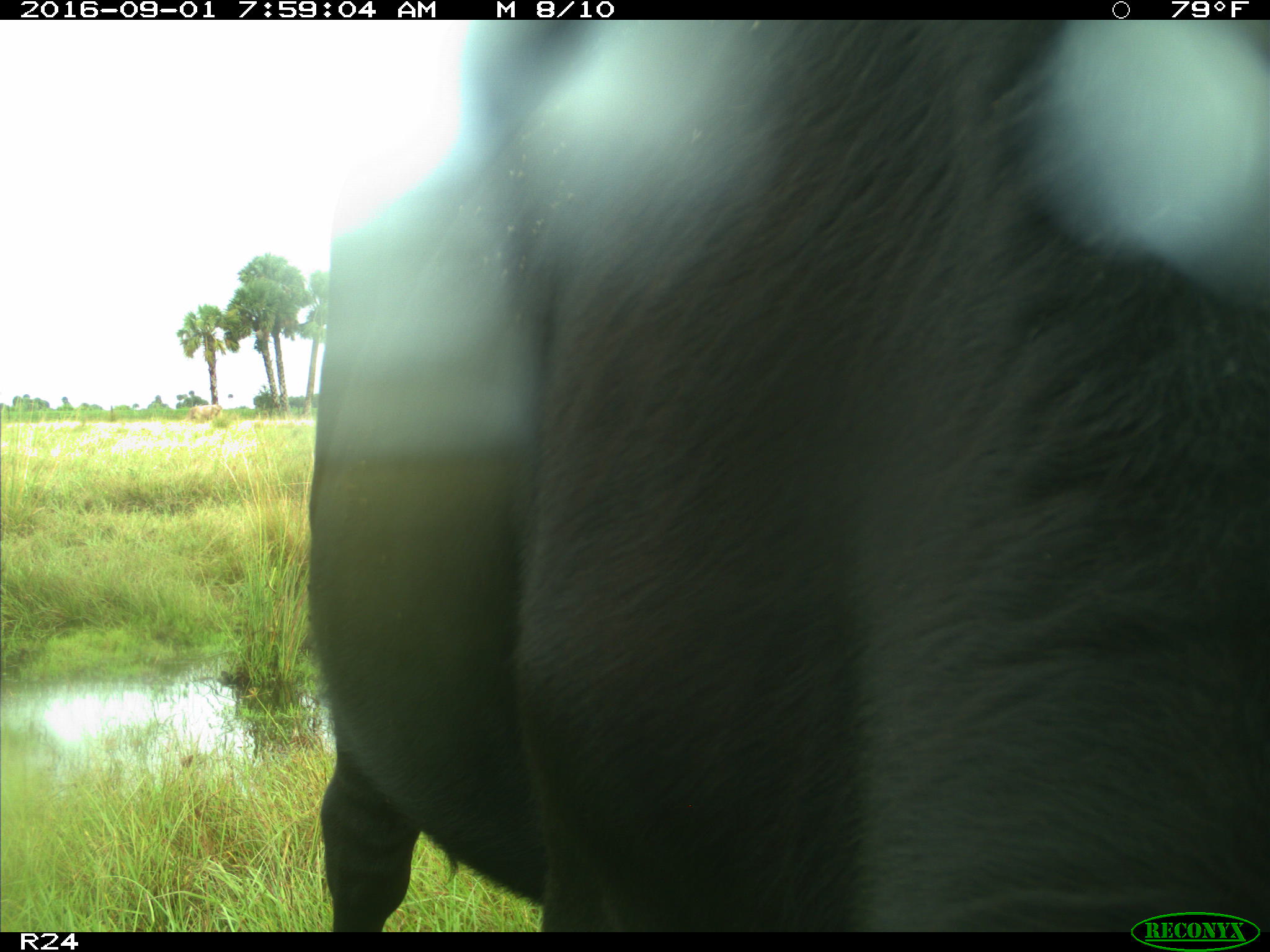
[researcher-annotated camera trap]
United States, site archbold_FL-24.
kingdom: Animalia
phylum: Chordata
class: Mammalia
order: Artiodactyla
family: Bovidae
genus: Bos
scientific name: Bos taurus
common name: domestic cow